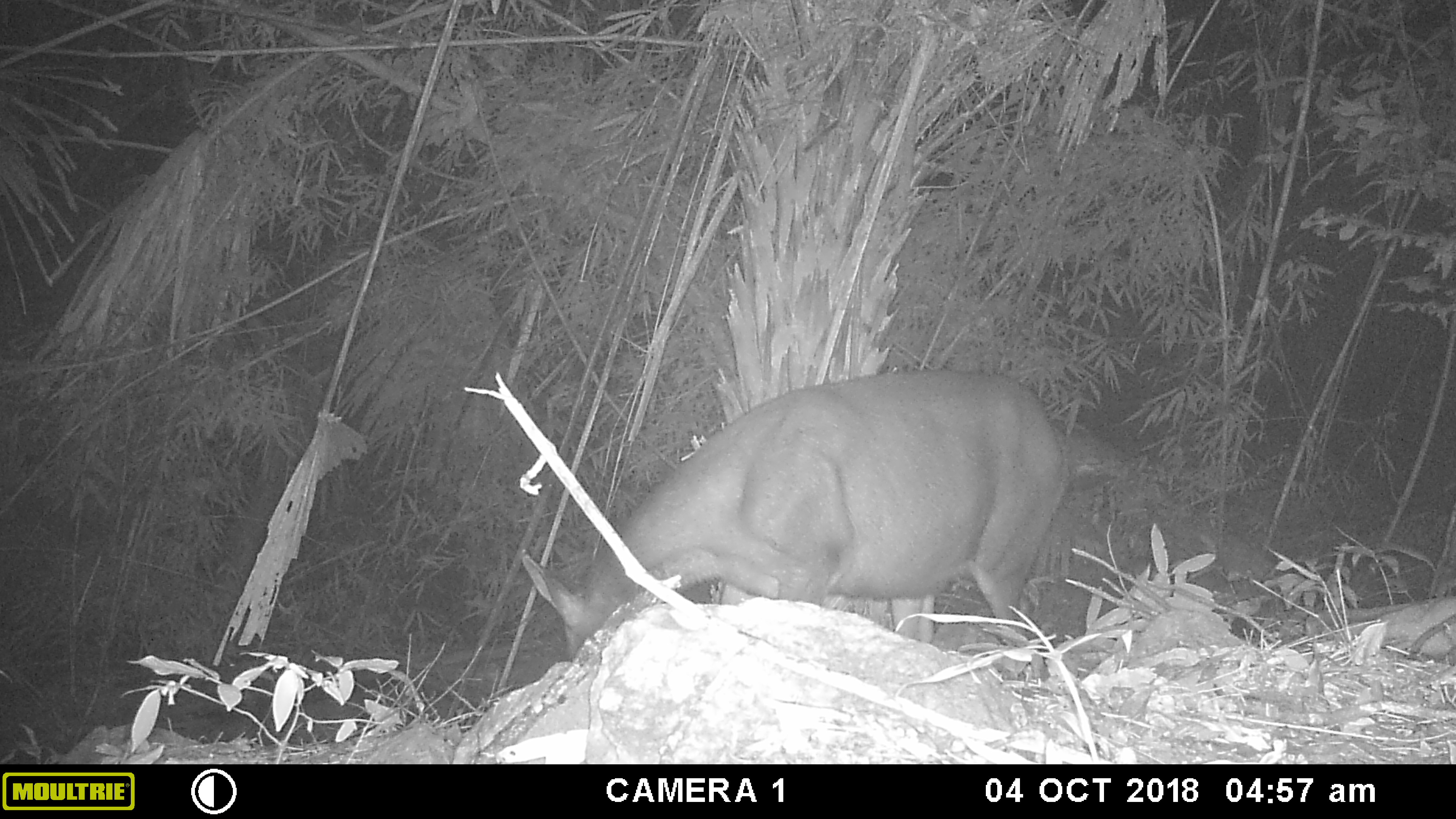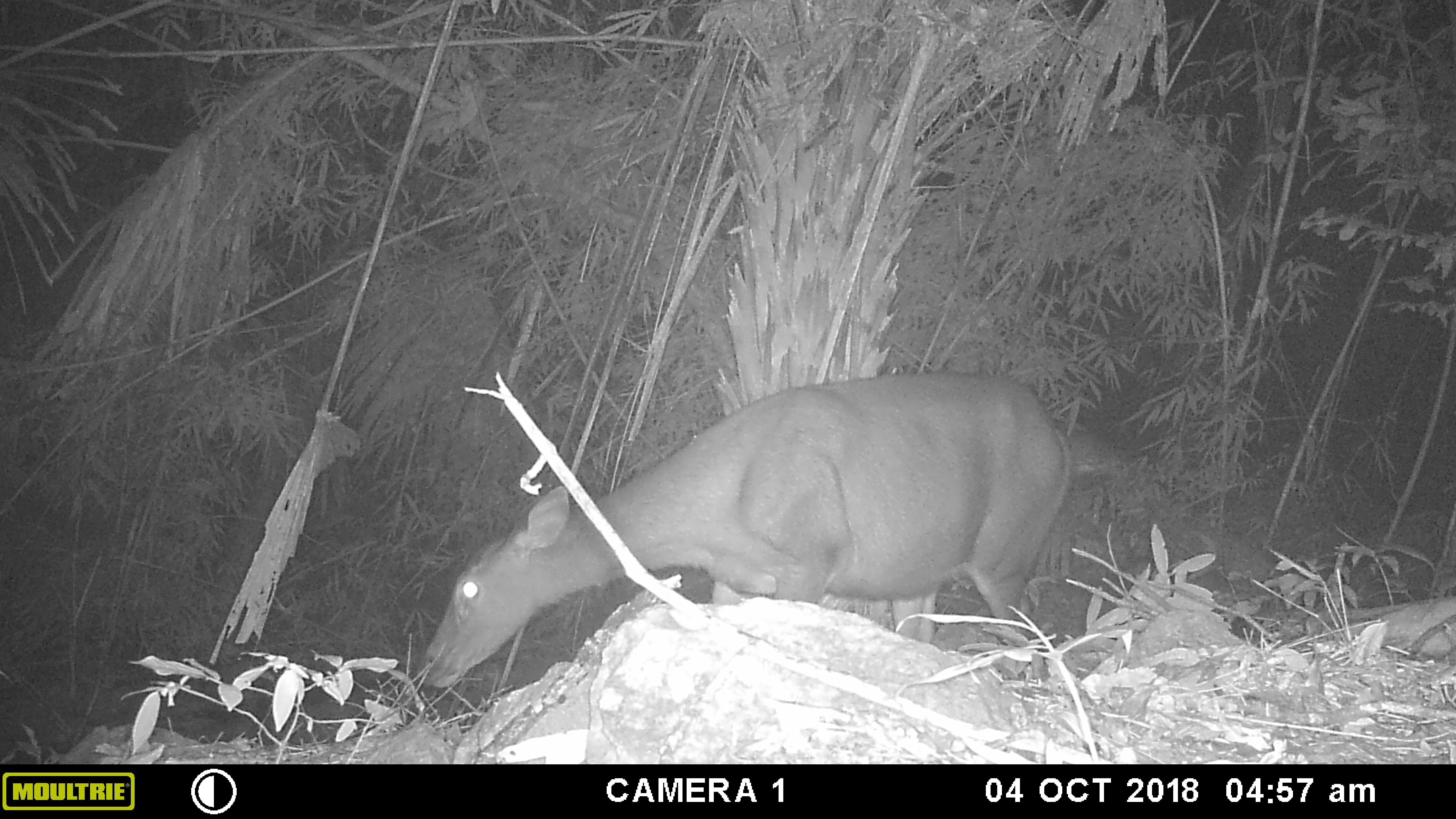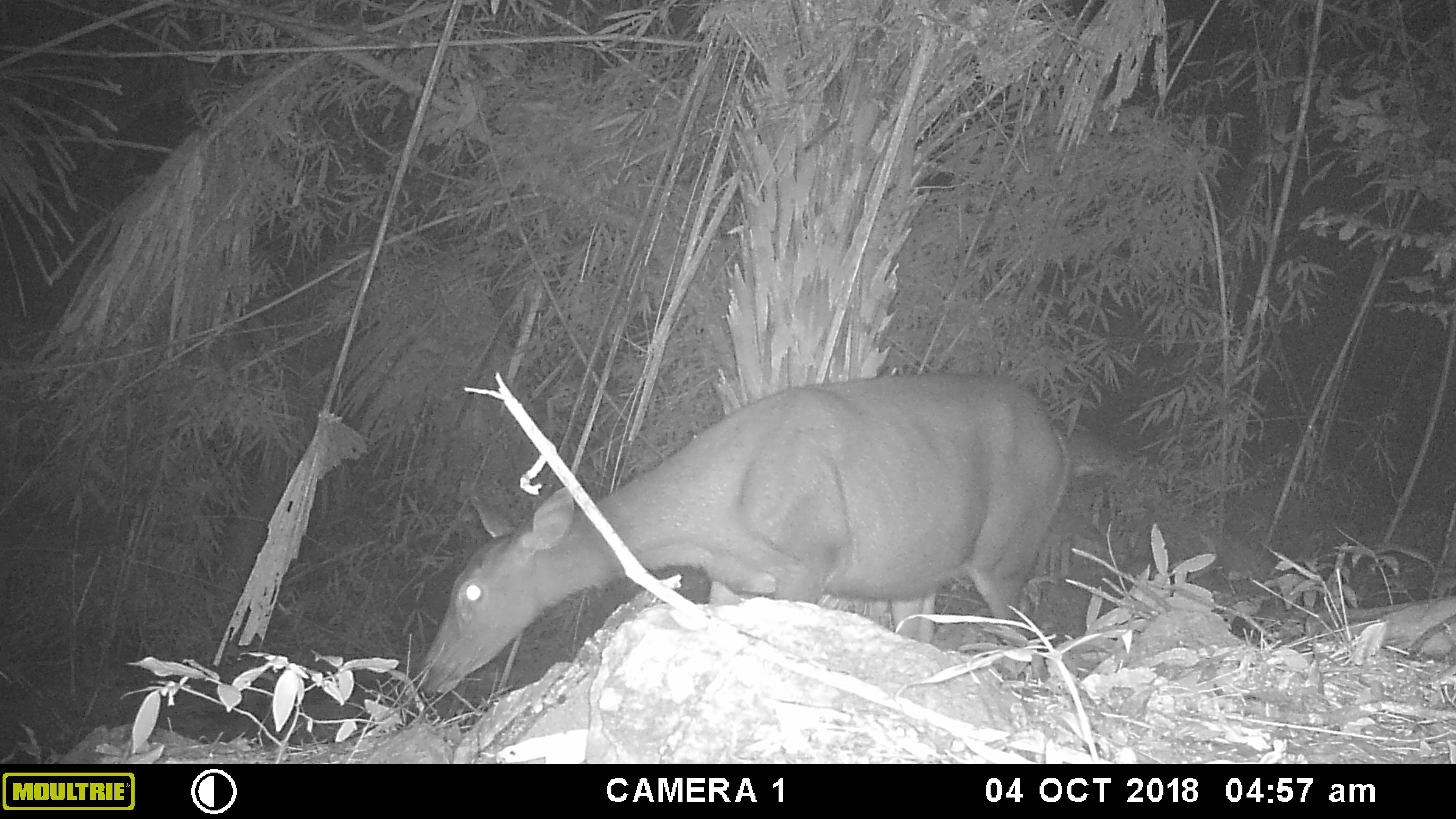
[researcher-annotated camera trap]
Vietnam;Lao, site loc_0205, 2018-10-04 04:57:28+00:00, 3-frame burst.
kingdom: Animalia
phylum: Chordata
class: Mammalia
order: Artiodactyla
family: Cervidae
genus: Rusa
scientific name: Rusa unicolor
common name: sambar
Sambar (Rusa unicolor). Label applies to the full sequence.